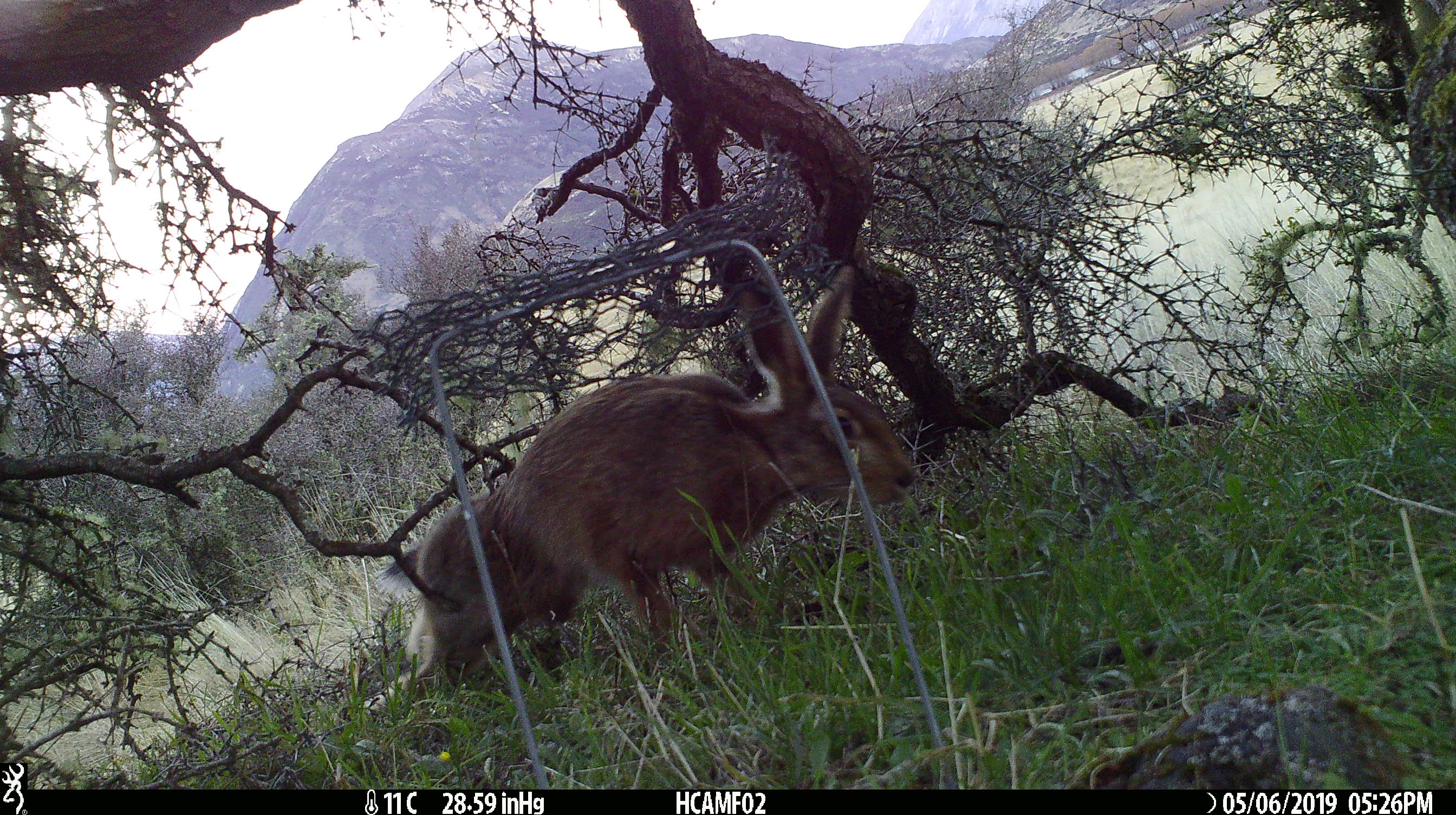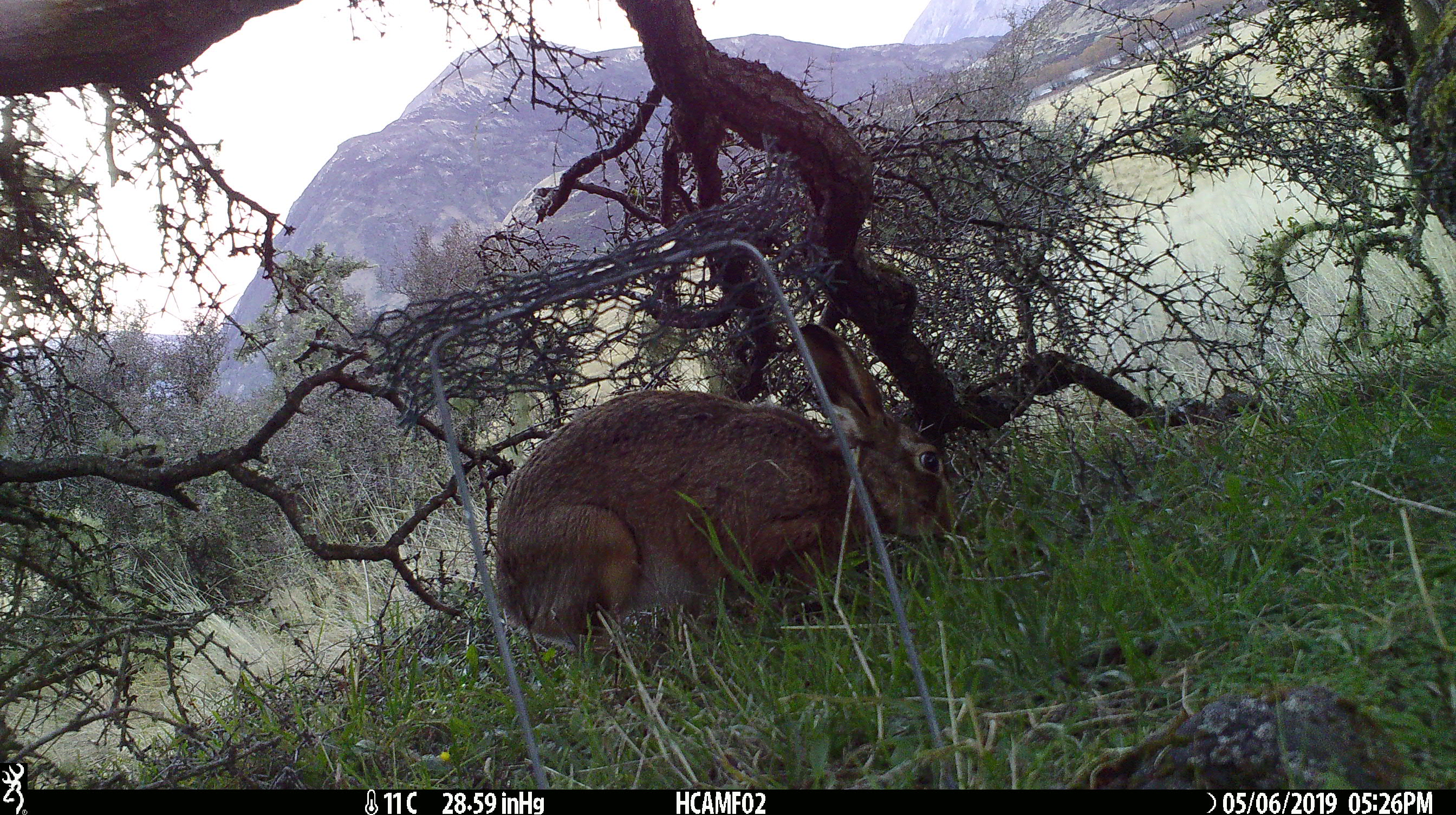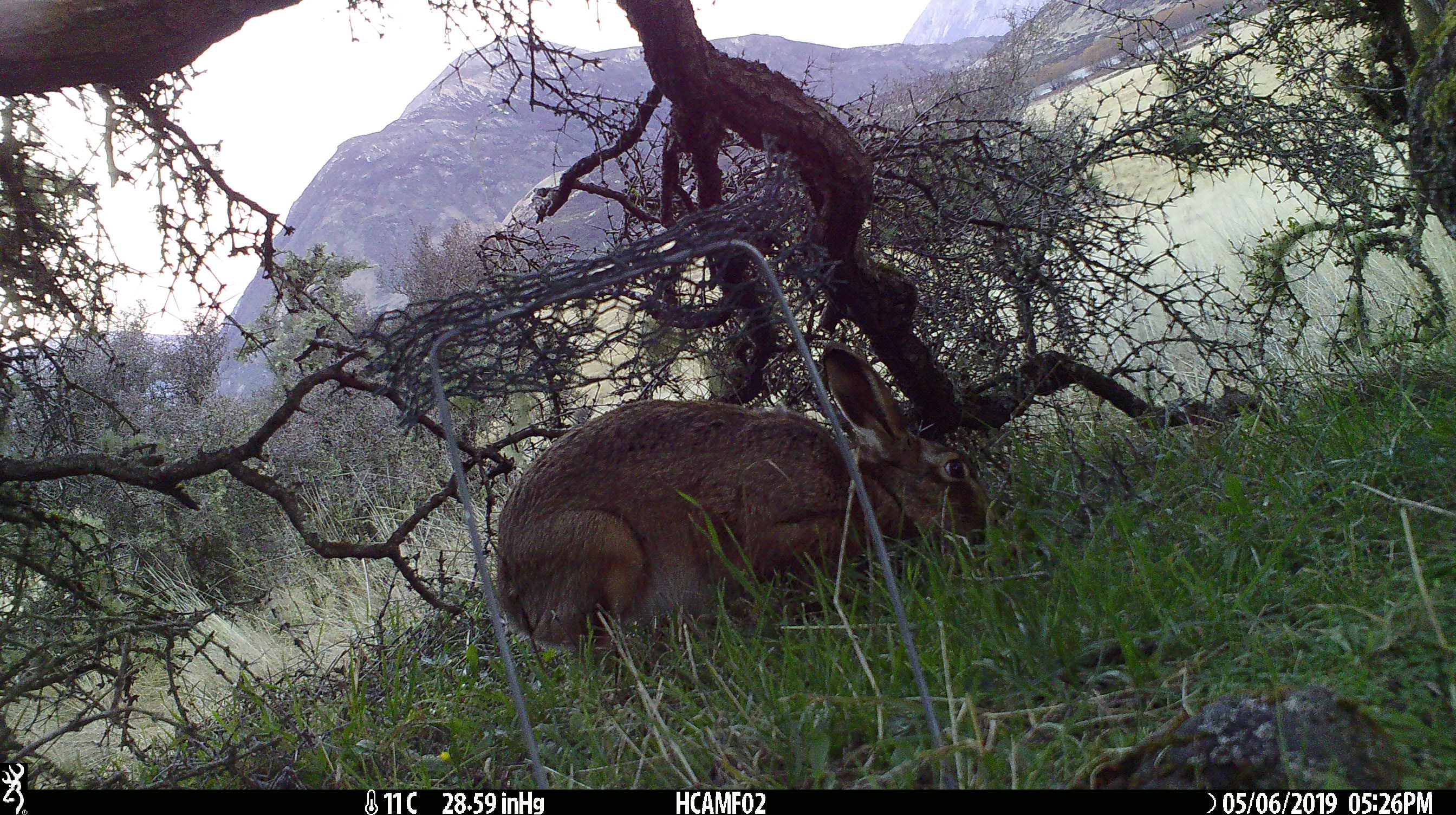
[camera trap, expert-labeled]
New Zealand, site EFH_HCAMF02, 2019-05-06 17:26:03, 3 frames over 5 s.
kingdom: Animalia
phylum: Chordata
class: Mammalia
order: Lagomorpha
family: Leporidae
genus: Lepus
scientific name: Lepus europaeus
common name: brown hare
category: hare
Hare (brown hare) (Lepus europaeus).